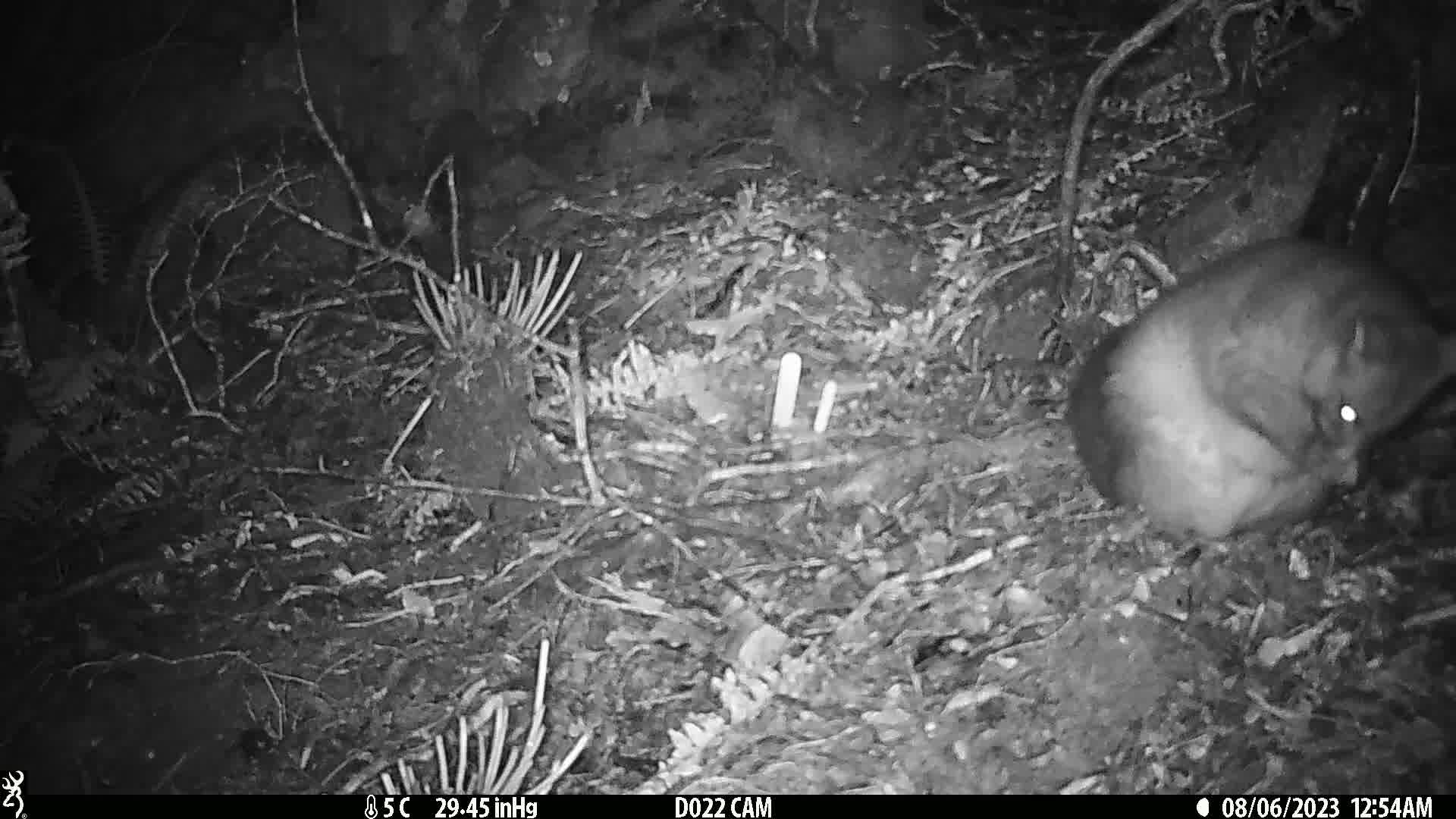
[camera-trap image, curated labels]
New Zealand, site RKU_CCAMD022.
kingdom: Animalia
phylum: Chordata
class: Mammalia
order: Diprotodontia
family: Phalangeridae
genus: Trichosurus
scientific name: Trichosurus vulpecula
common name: common brushtail possum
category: possum